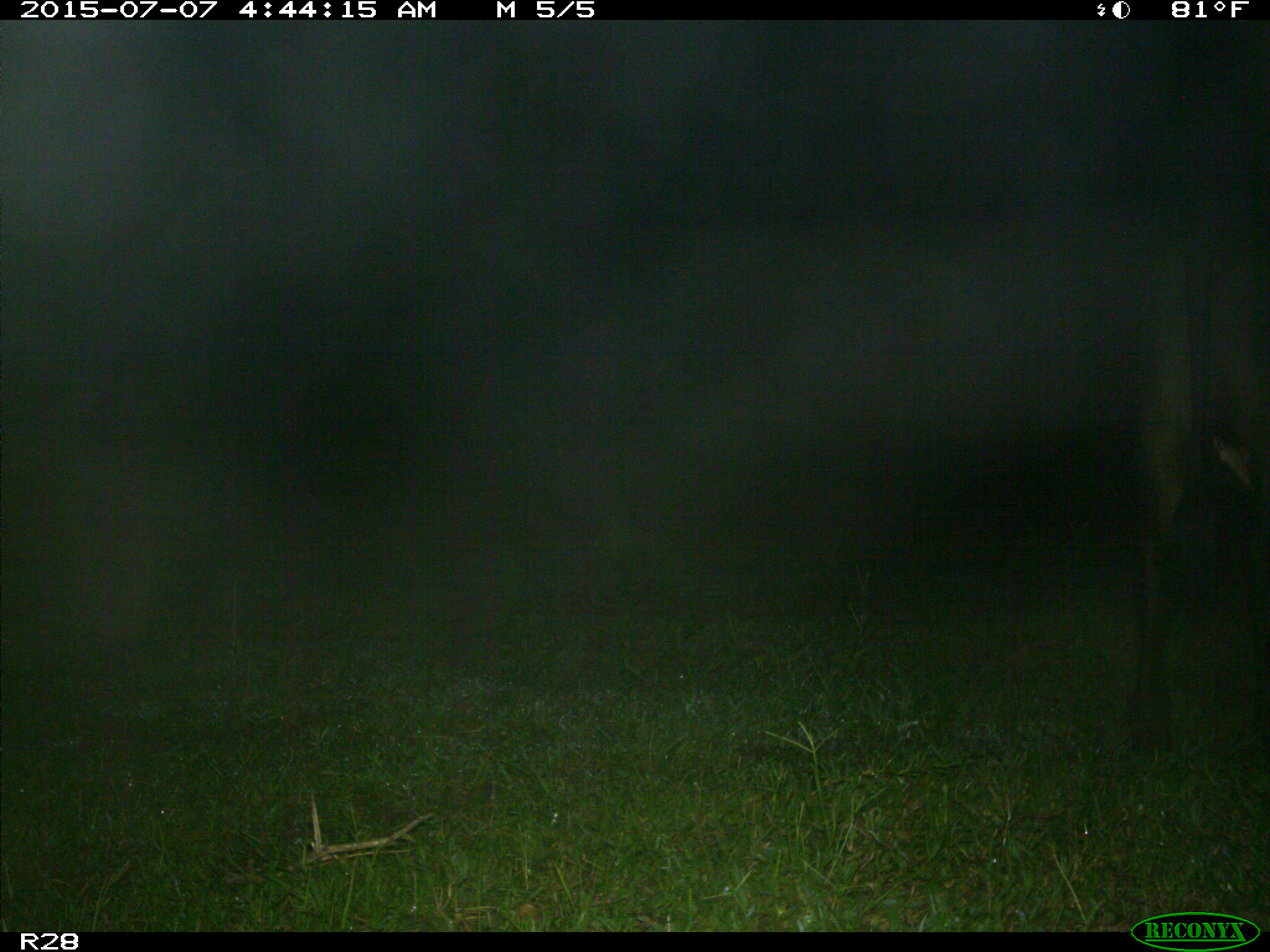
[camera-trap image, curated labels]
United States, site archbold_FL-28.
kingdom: Animalia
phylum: Chordata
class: Mammalia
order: Artiodactyla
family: Bovidae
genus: Bos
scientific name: Bos taurus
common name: domestic cow